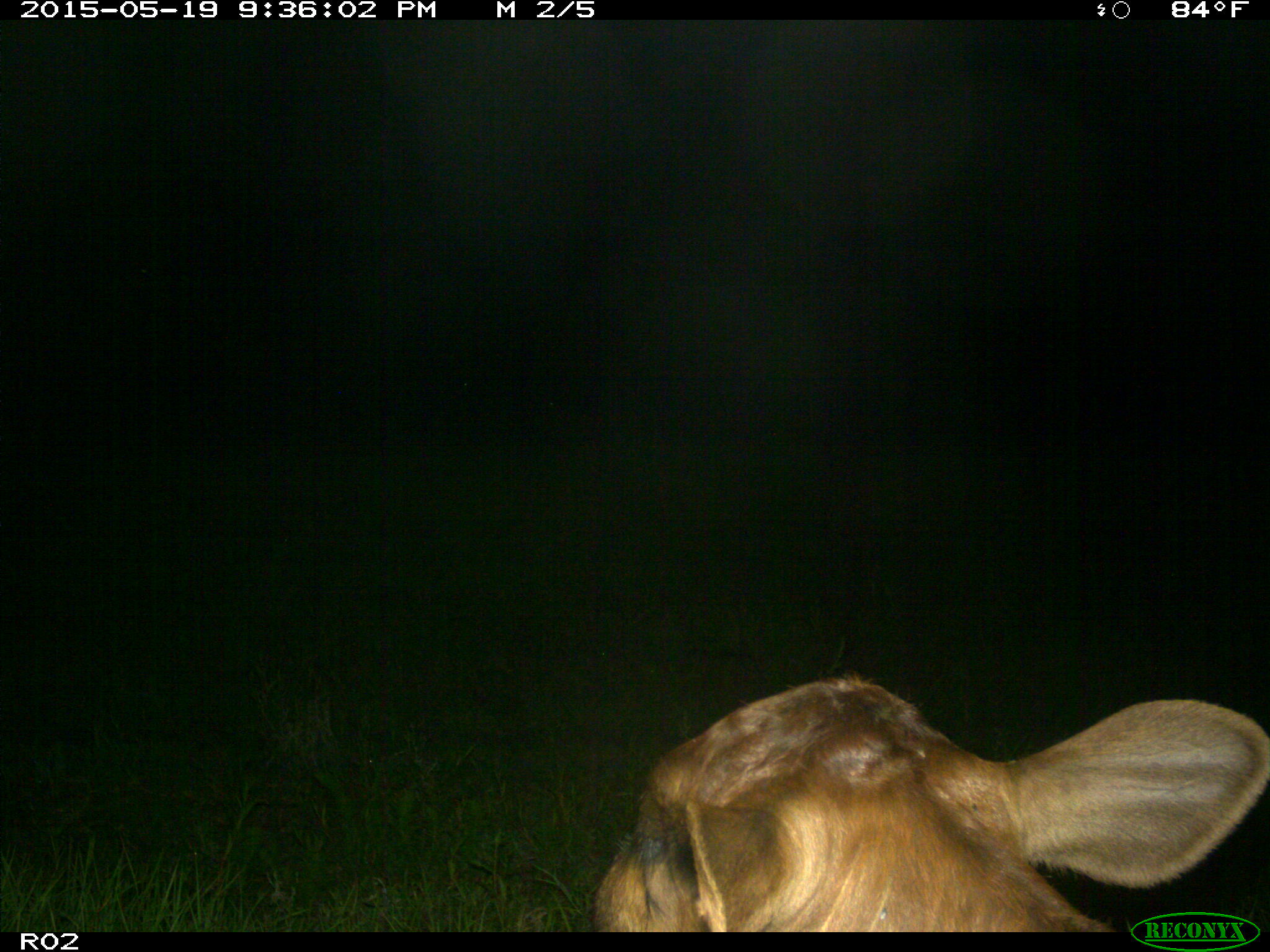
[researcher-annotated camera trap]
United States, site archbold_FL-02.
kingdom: Animalia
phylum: Chordata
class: Mammalia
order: Artiodactyla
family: Bovidae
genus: Bos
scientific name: Bos taurus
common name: domestic cow